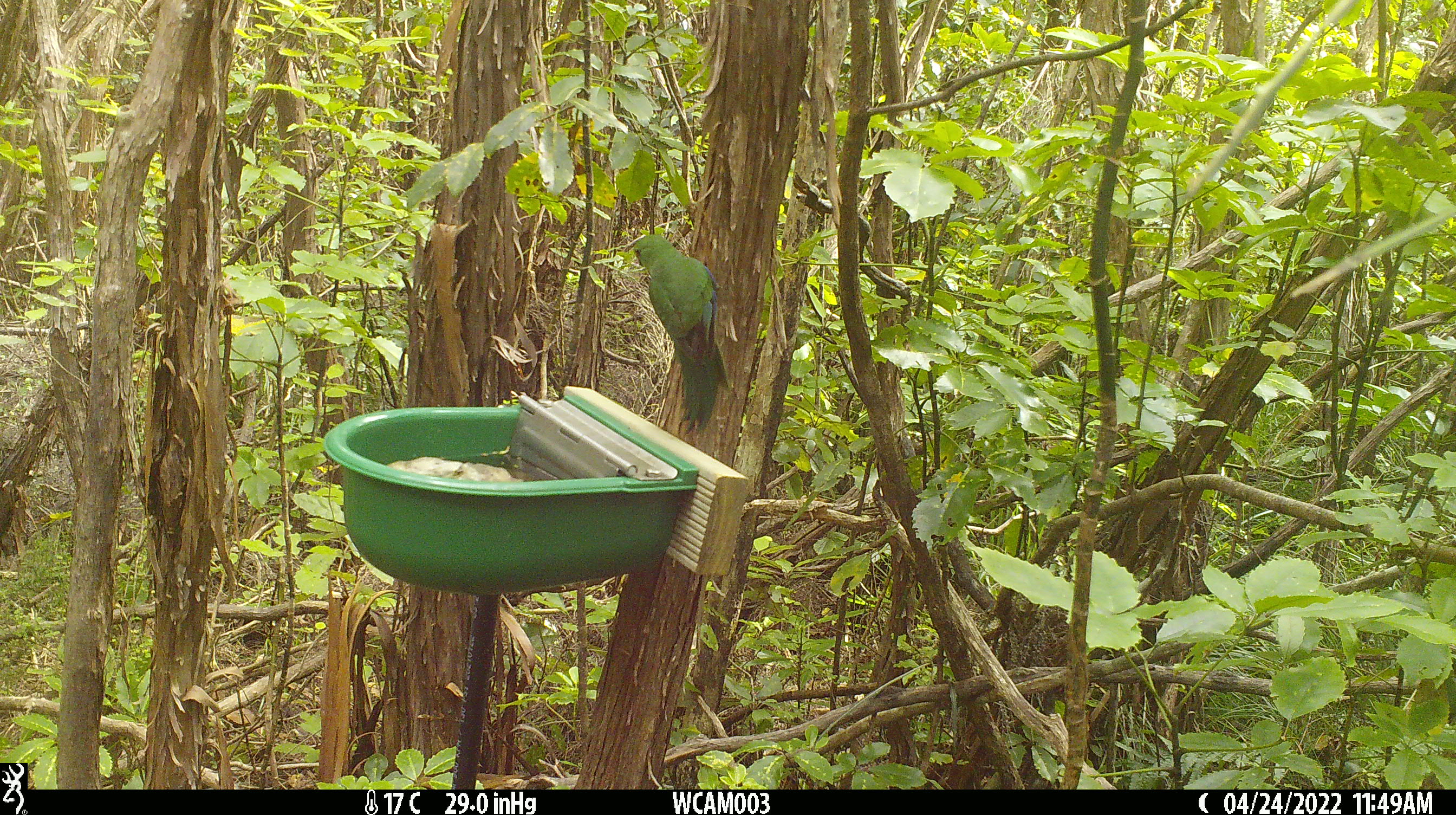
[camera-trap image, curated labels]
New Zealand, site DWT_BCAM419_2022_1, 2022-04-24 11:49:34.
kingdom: Animalia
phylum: Chordata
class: Aves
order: Psittaciformes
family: Psittaculidae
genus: Cyanoramphus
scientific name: Cyanoramphus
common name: parakeet